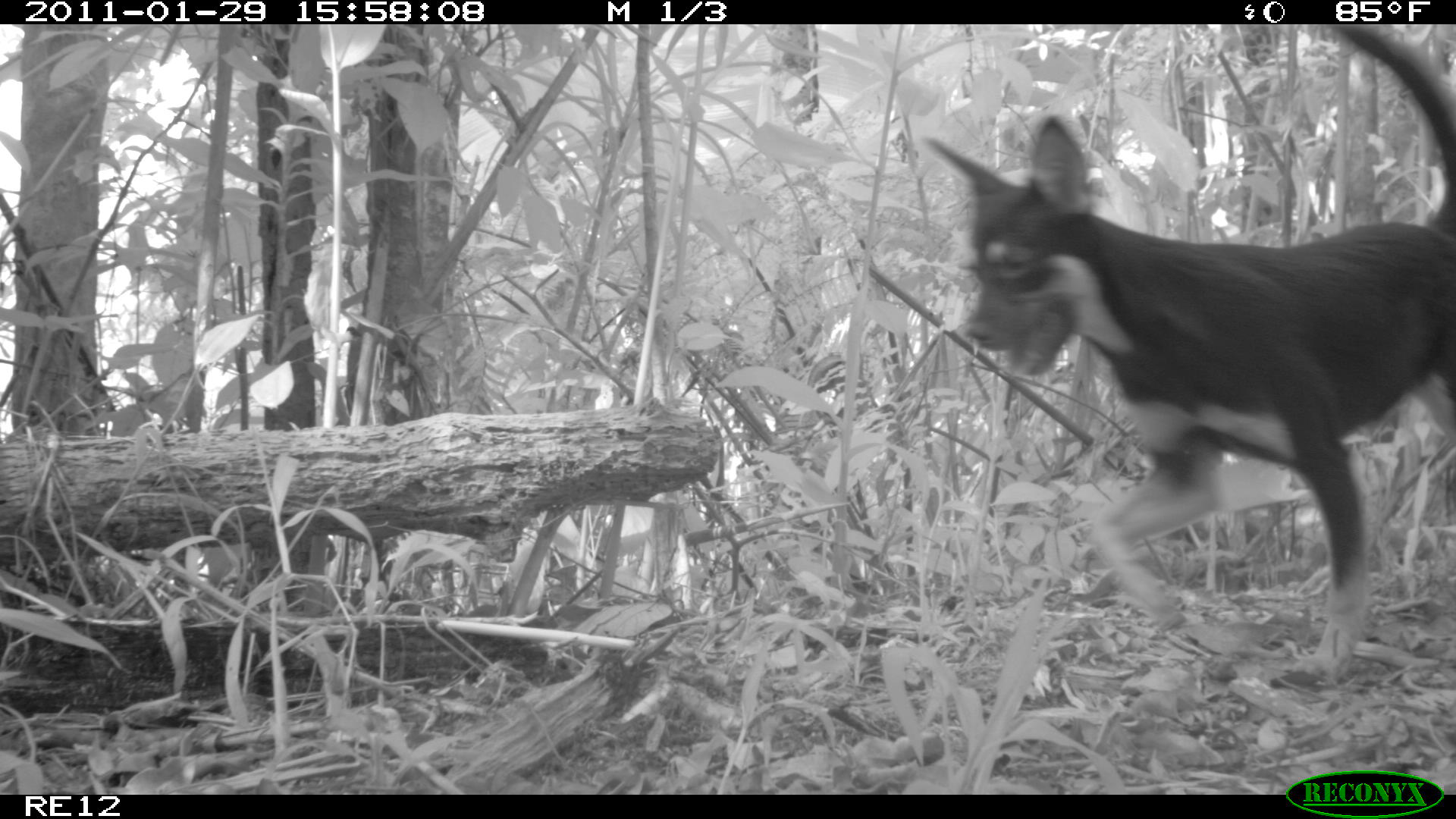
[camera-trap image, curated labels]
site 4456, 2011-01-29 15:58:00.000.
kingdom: Animalia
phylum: Chordata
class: Mammalia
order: Carnivora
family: Canidae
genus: Canis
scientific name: Canis familiaris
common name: domestic dog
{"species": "Canis familiaris (domestic dog)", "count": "1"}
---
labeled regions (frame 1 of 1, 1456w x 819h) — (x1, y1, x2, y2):
canis familiaris: (921, 23, 1456, 686)